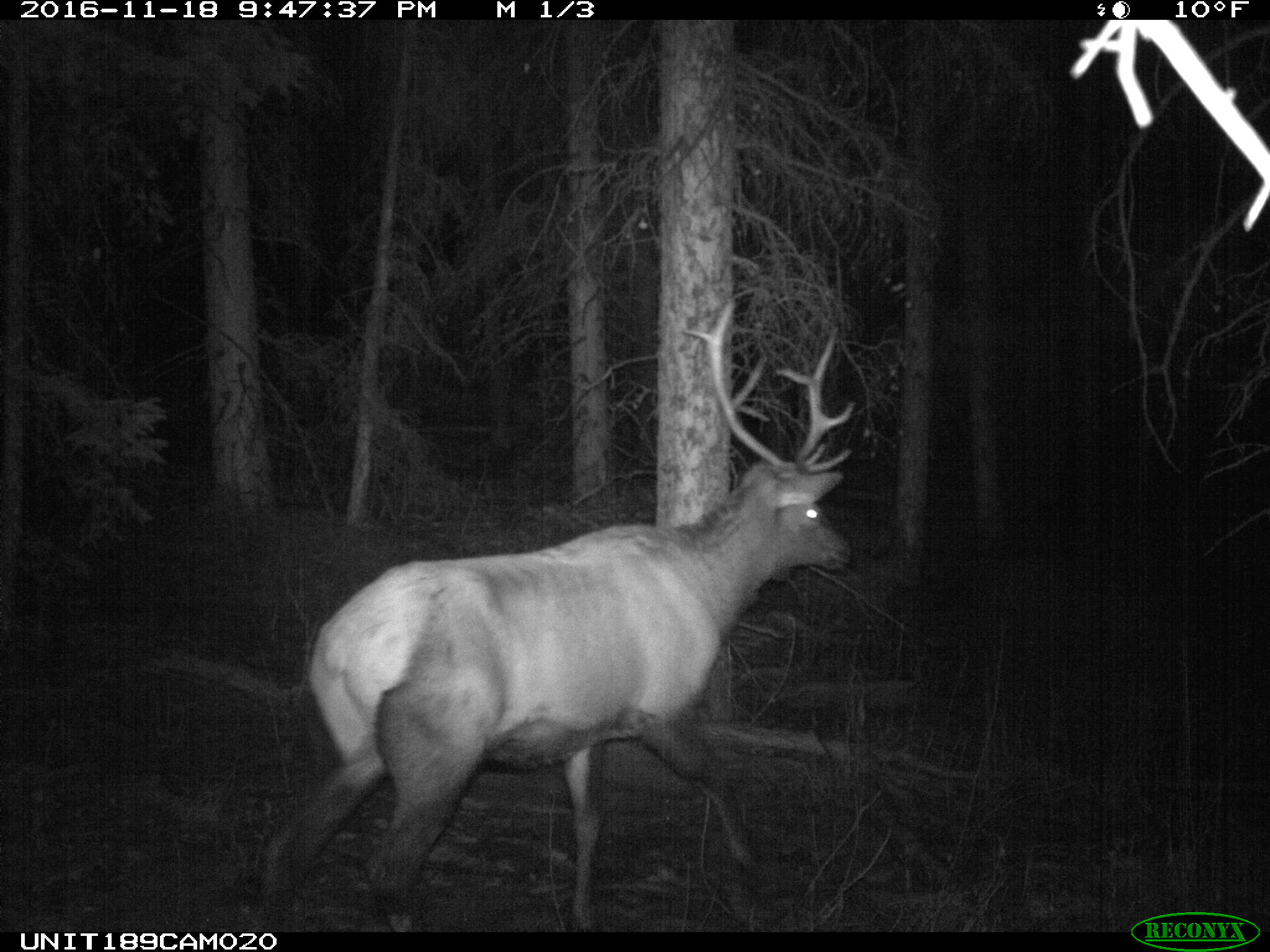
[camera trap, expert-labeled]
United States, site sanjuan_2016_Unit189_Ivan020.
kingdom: Animalia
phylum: Chordata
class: Mammalia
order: Artiodactyla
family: Cervidae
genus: Cervus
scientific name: Cervus elaphus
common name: red deer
Cervus elaphus (red deer).